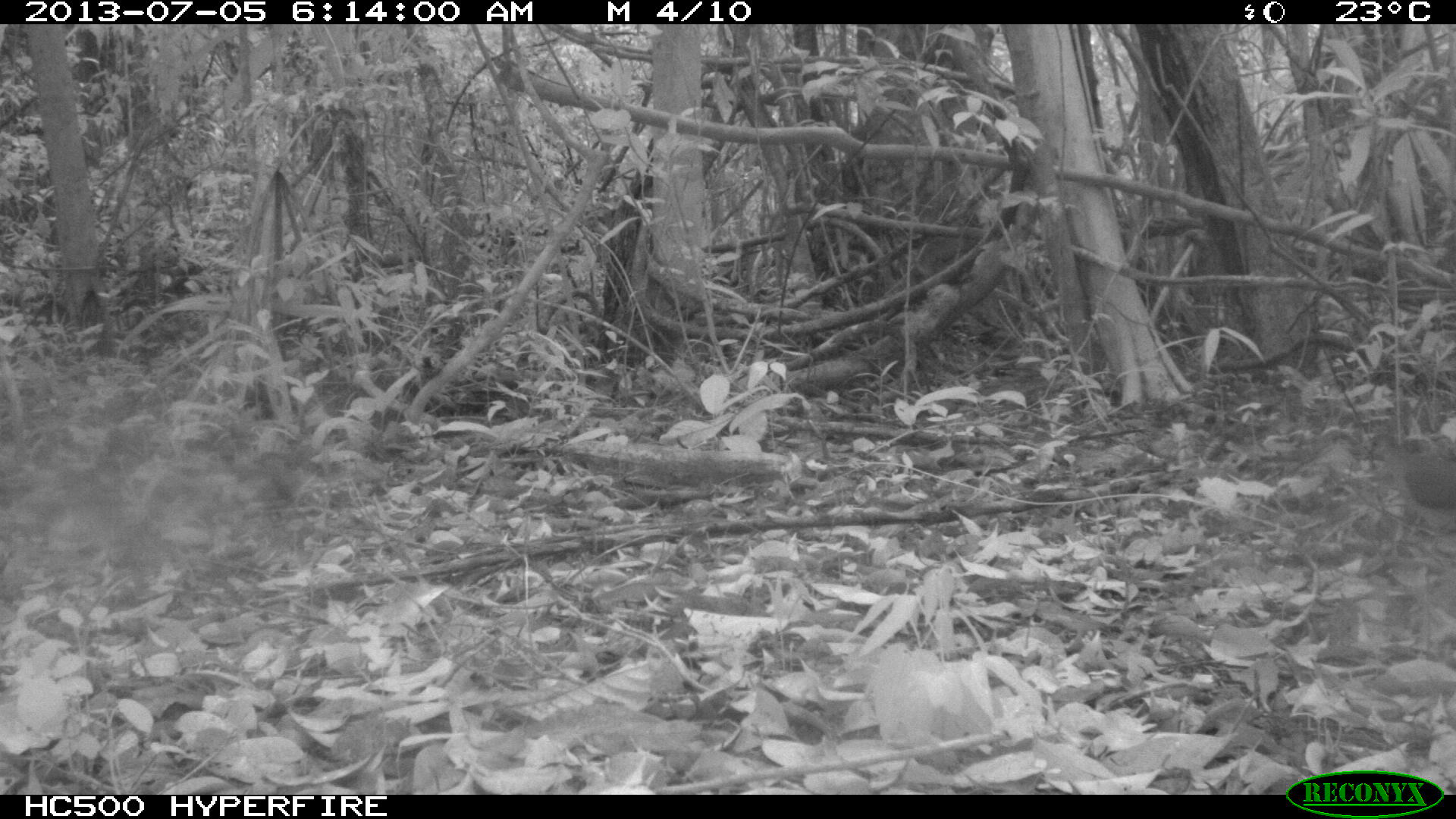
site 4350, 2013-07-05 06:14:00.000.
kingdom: Animalia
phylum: Chordata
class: Aves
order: Columbiformes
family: Columbidae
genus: Leptotila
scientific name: Leptotila plumbeiceps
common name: gray-headed dove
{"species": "Leptotila plumbeiceps (gray-headed dove)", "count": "1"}